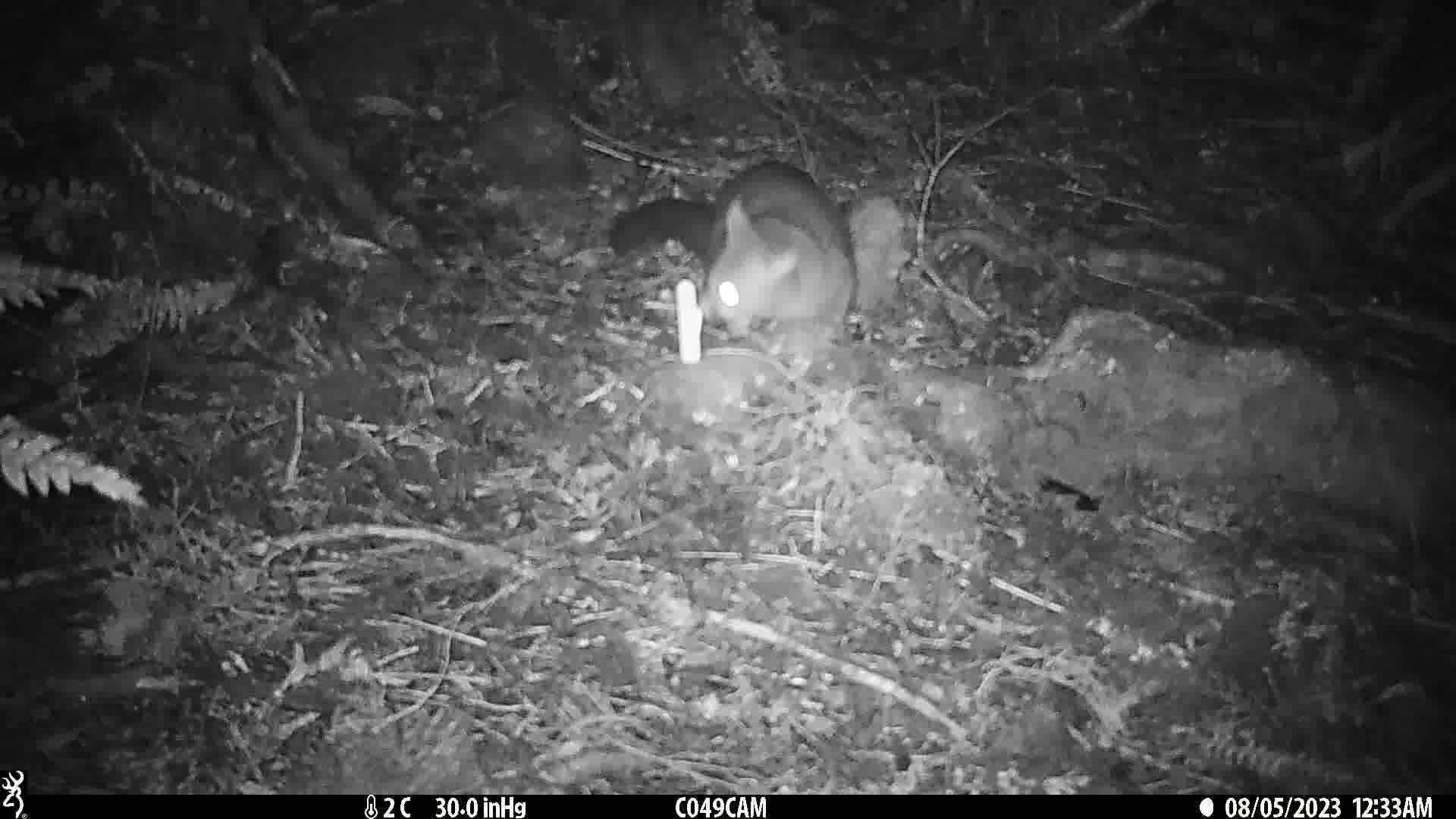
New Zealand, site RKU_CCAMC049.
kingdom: Animalia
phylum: Chordata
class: Mammalia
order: Diprotodontia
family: Phalangeridae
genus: Trichosurus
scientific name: Trichosurus vulpecula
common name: common brushtail possum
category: possum